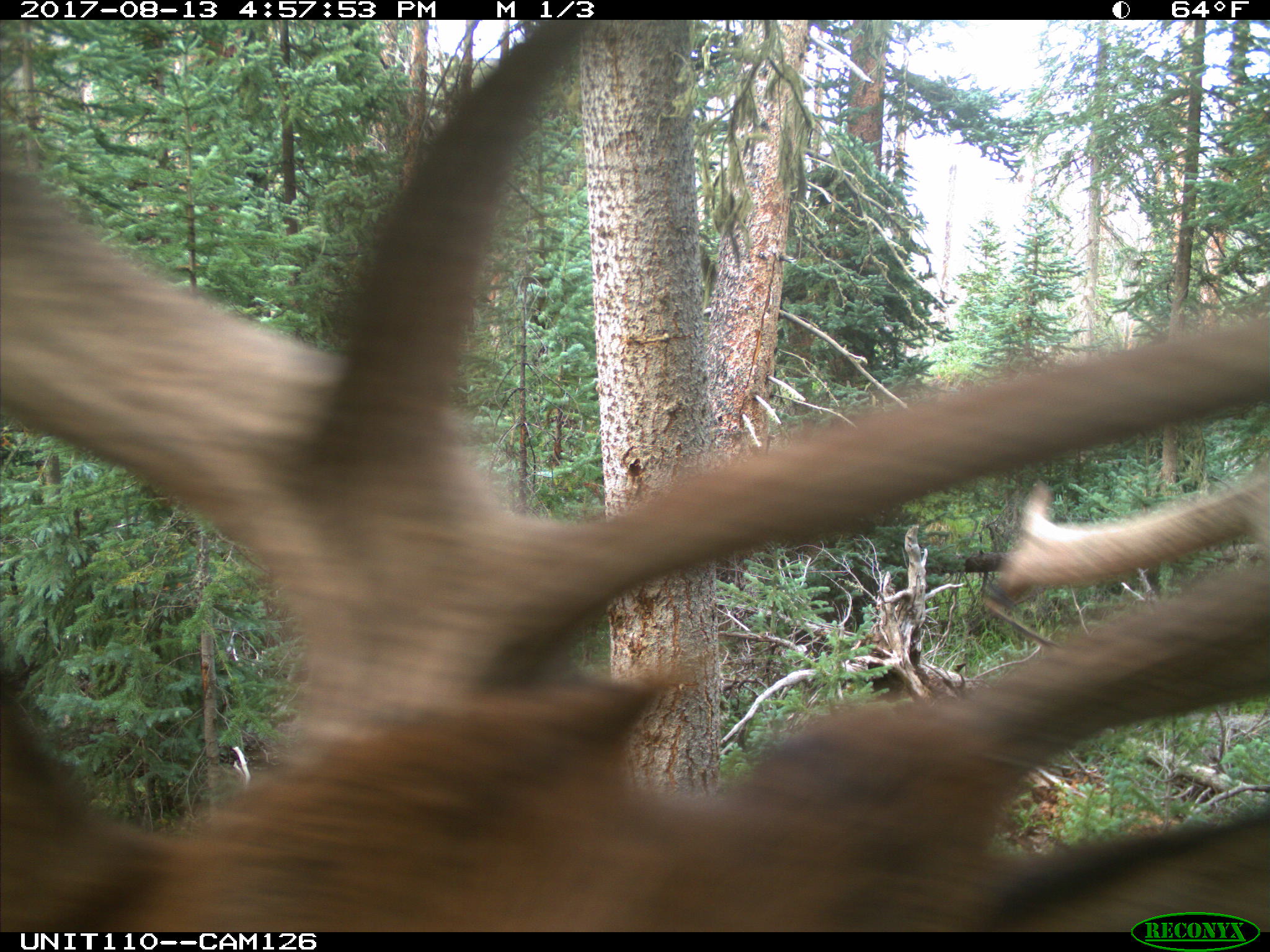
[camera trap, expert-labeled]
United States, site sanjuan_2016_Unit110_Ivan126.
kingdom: Animalia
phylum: Chordata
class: Mammalia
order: Artiodactyla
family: Cervidae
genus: Cervus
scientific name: Cervus elaphus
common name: red deer